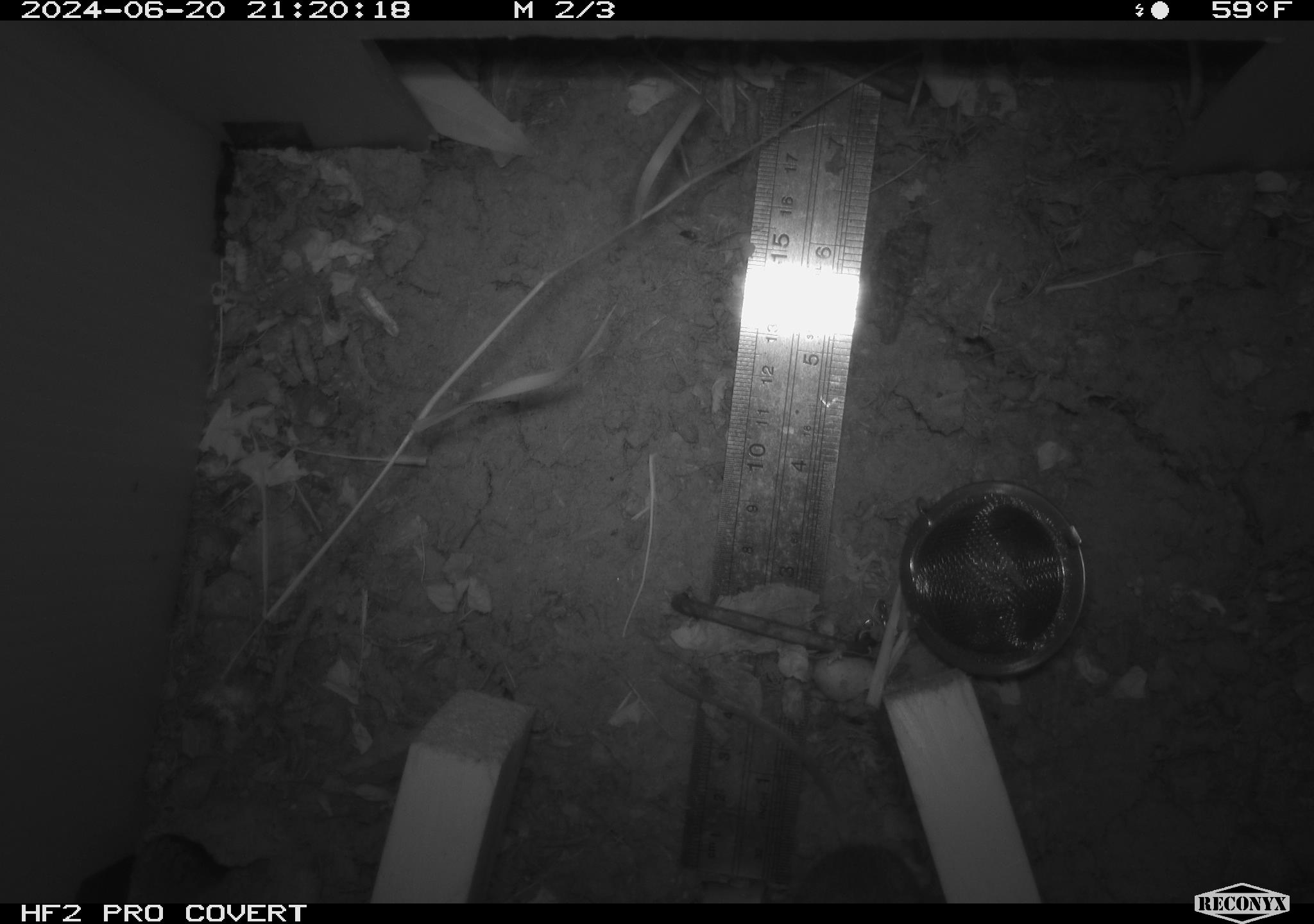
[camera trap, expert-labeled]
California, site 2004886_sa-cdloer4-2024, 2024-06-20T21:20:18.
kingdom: Animalia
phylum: Chordata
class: Mammalia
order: Rodentia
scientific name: Rodentia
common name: rodent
Rodent (Rodentia).